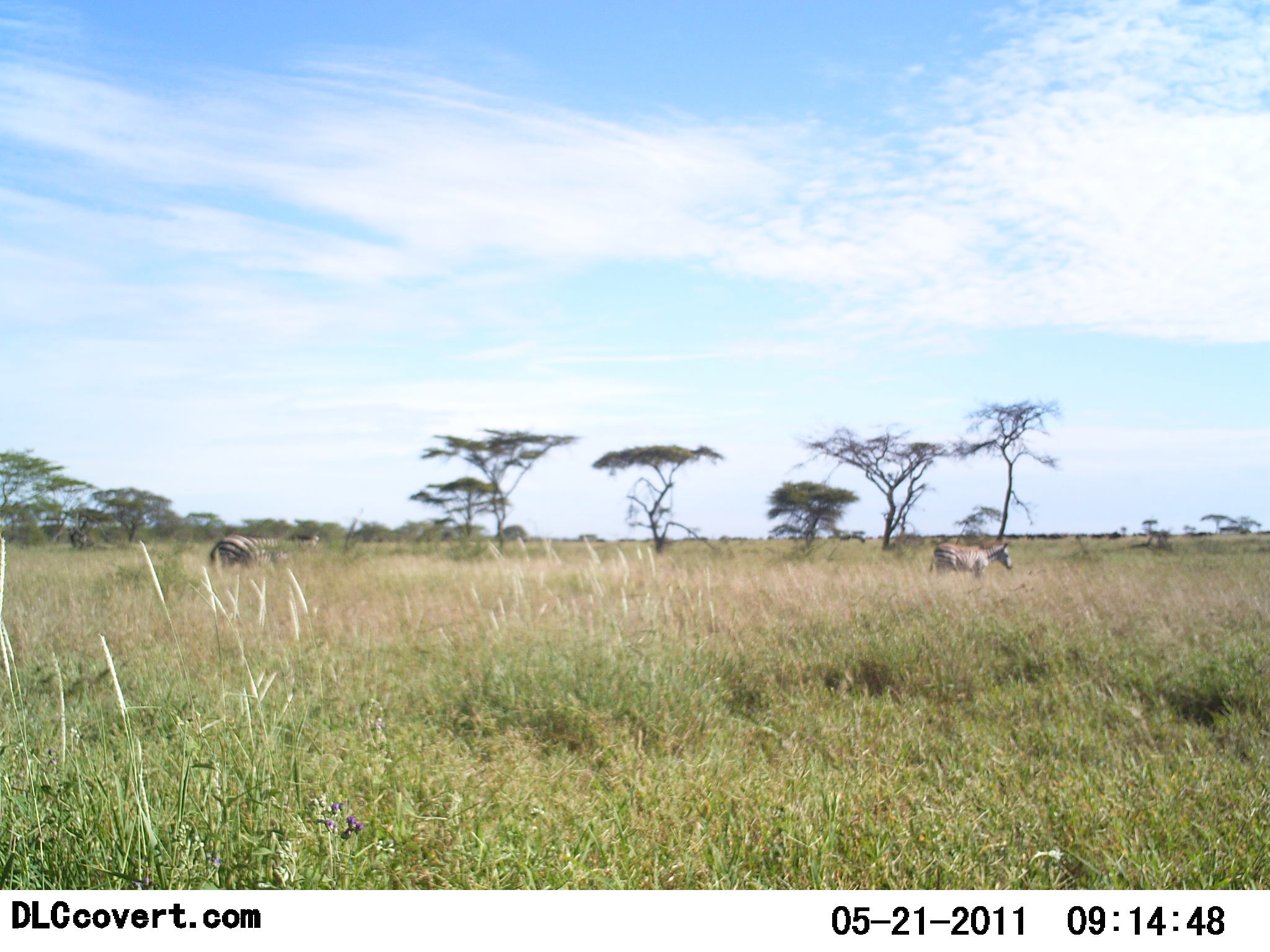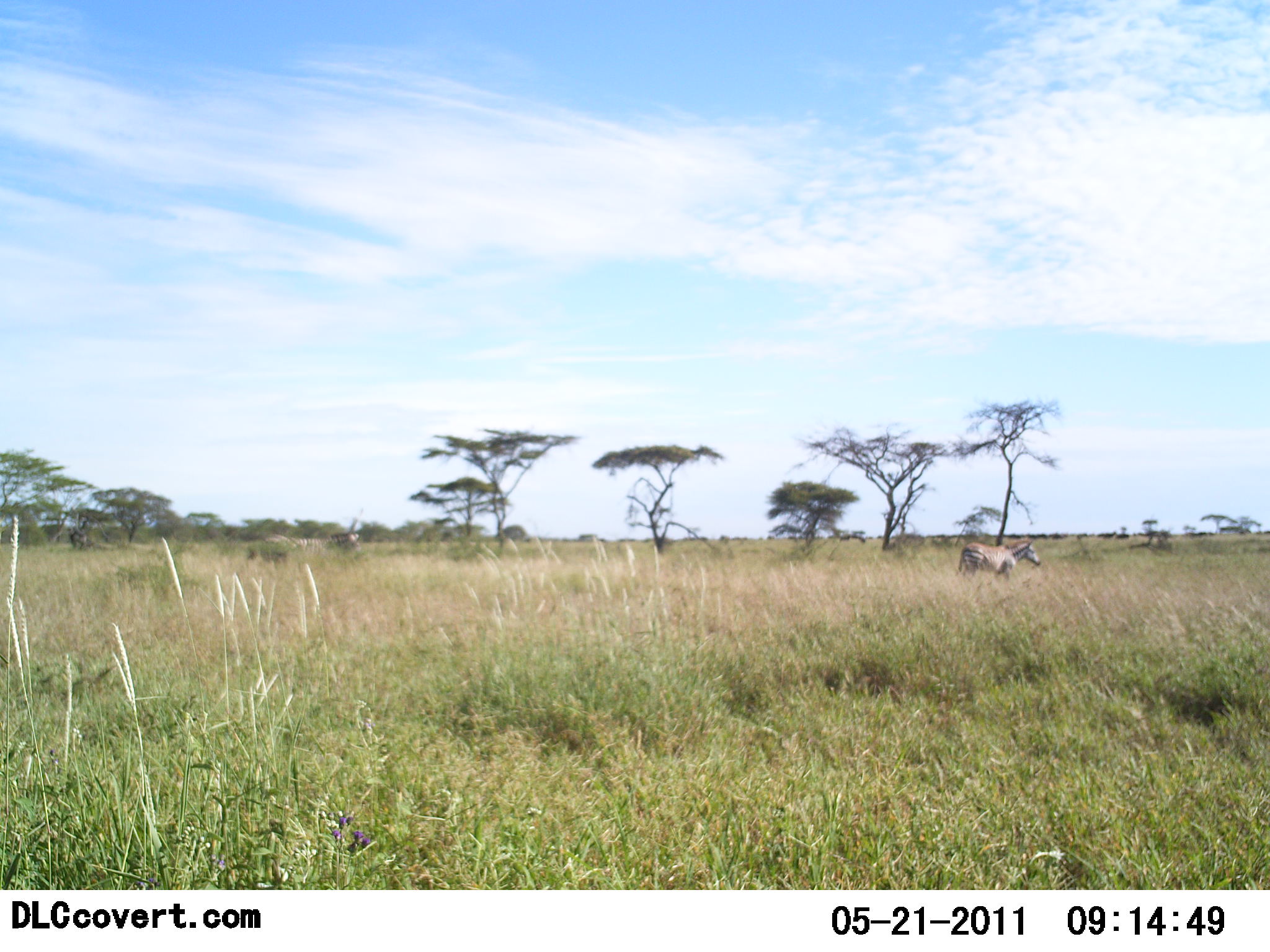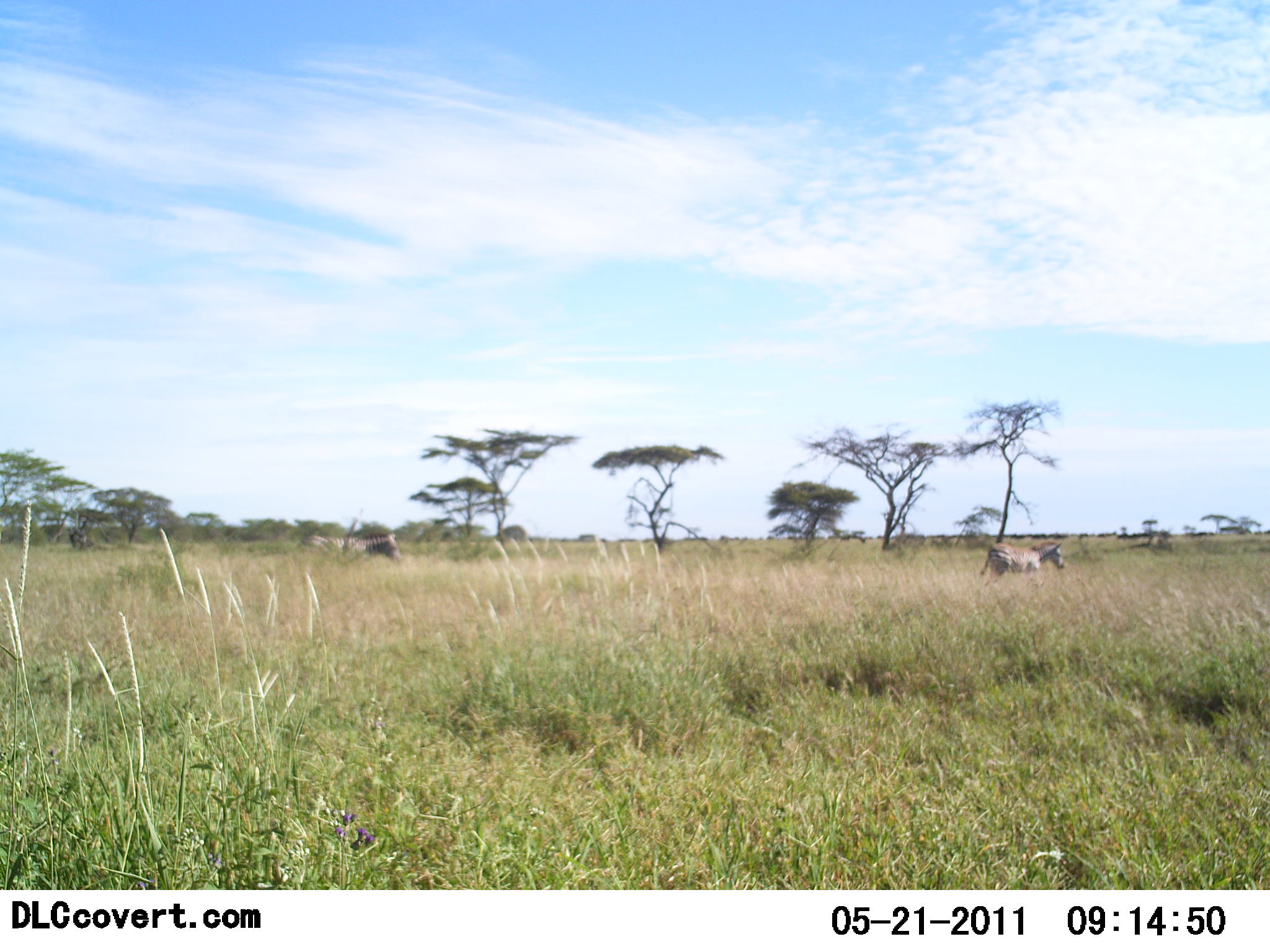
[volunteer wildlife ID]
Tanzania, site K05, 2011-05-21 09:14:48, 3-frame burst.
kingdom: Animalia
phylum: Chordata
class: Mammalia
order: Perissodactyla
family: Equidae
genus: Equus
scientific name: Equus quagga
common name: plains zebra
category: zebra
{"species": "zebra (plains zebra) (Equus quagga)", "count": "2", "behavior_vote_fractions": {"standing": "7%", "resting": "0%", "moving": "93%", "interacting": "0%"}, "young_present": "0%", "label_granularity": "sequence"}